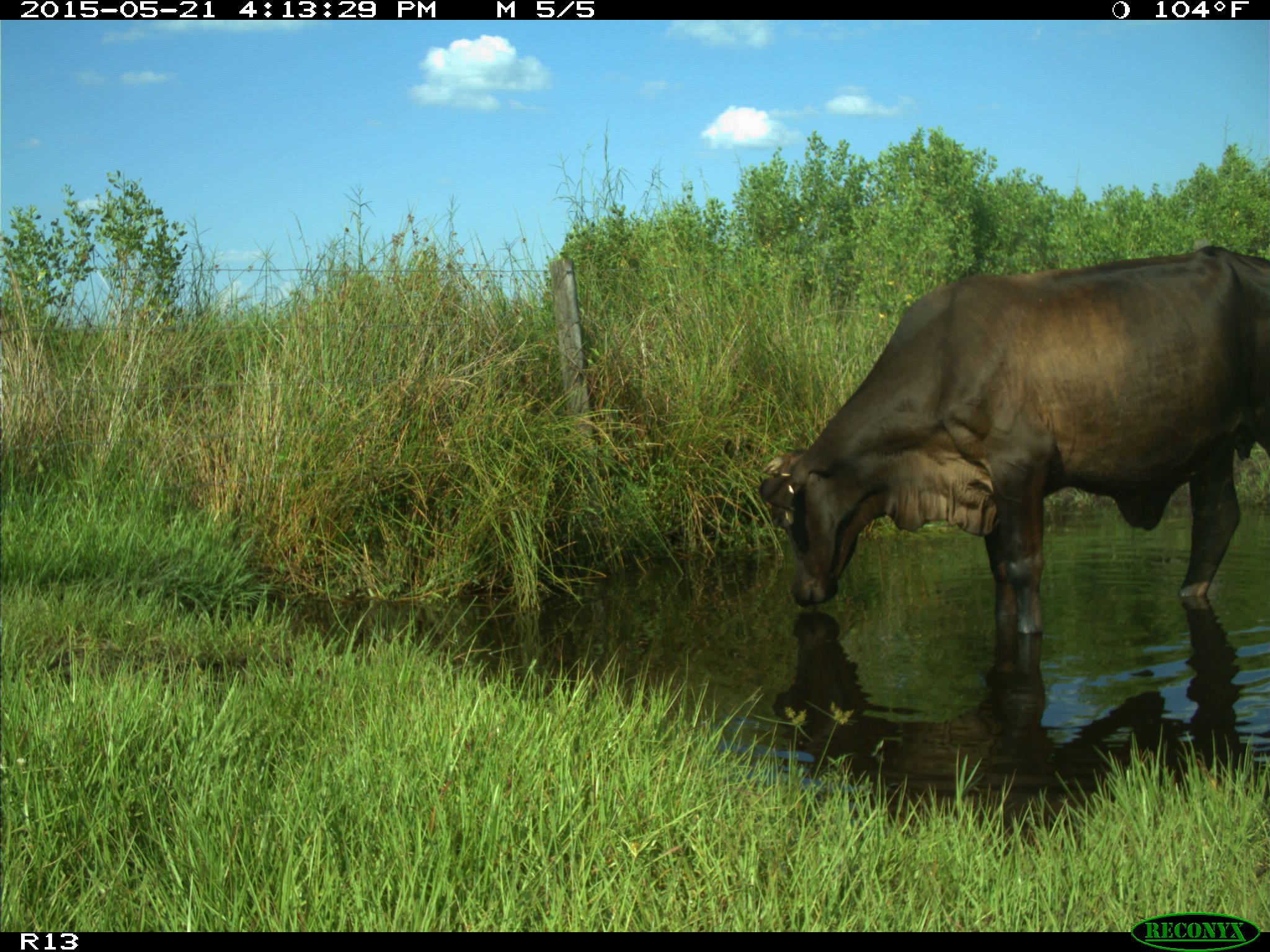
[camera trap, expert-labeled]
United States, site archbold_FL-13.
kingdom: Animalia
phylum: Chordata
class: Mammalia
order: Artiodactyla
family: Bovidae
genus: Bos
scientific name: Bos taurus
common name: domestic cow